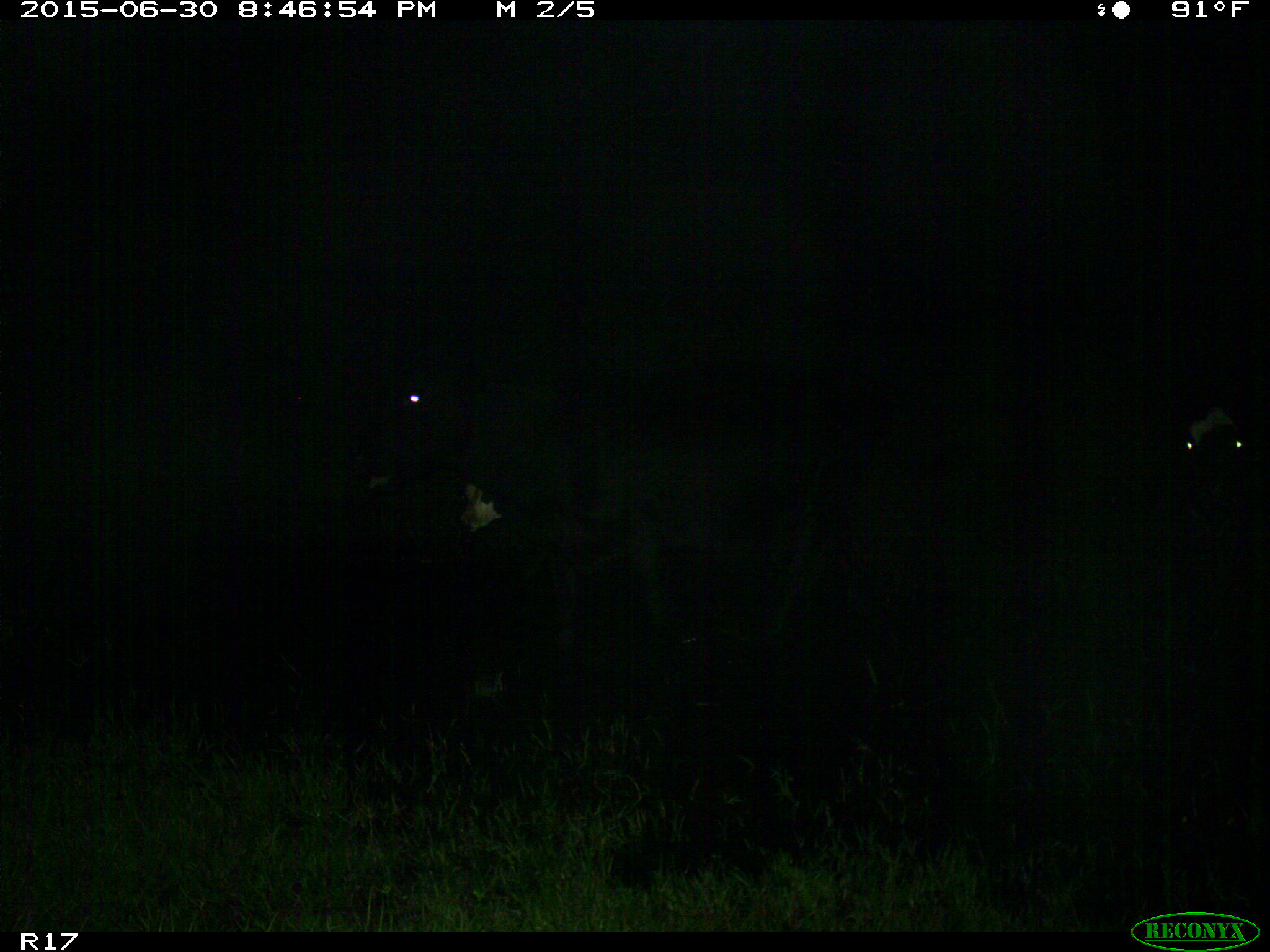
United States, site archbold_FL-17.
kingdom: Animalia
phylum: Chordata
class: Mammalia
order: Artiodactyla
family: Bovidae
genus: Bos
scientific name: Bos taurus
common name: domestic cow